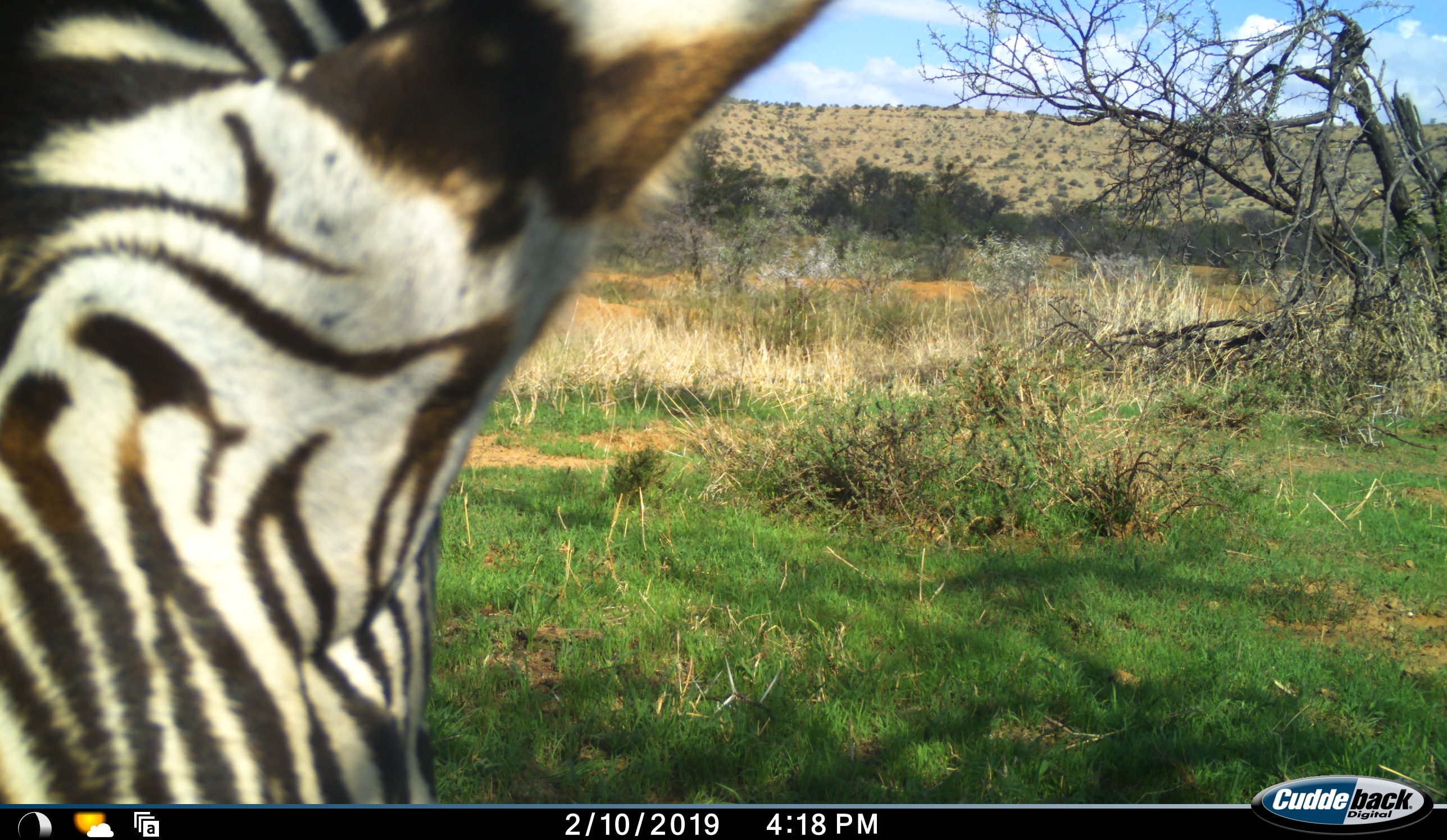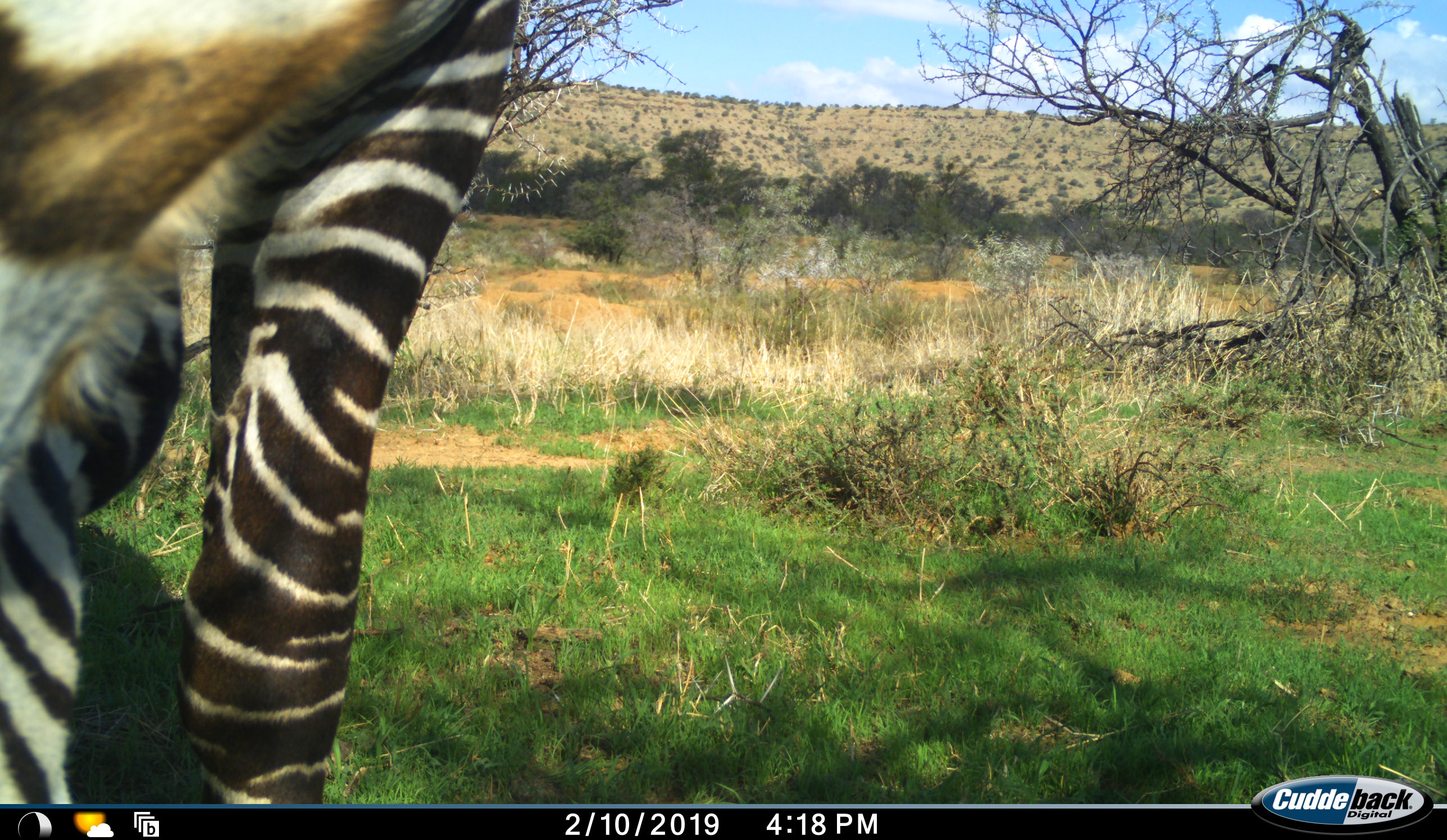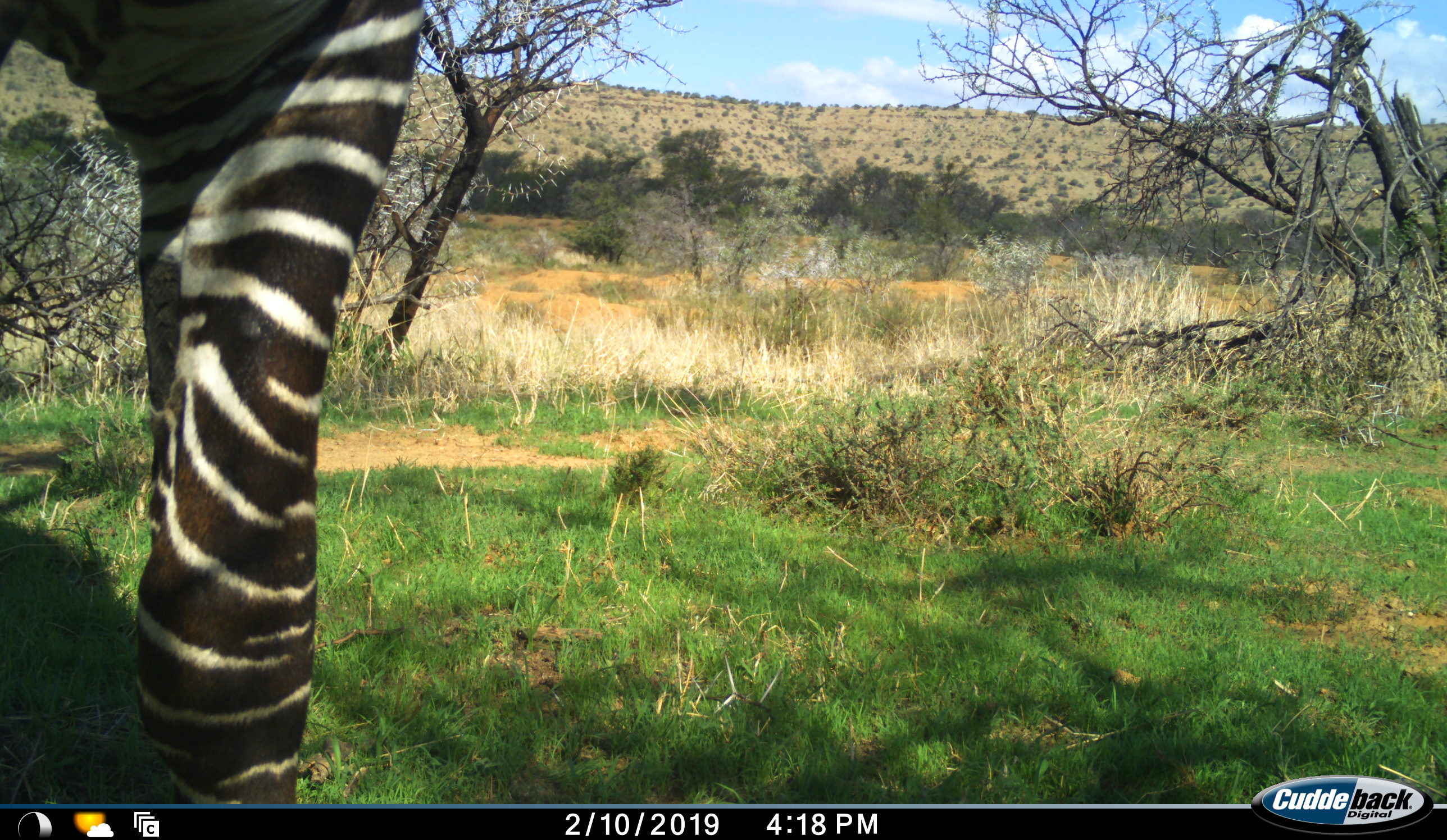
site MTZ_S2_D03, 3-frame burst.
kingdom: Animalia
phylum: Chordata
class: Mammalia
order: Perissodactyla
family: Equidae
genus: Equus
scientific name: Equus zebra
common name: mountain zebra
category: zebramountain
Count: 1.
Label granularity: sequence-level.